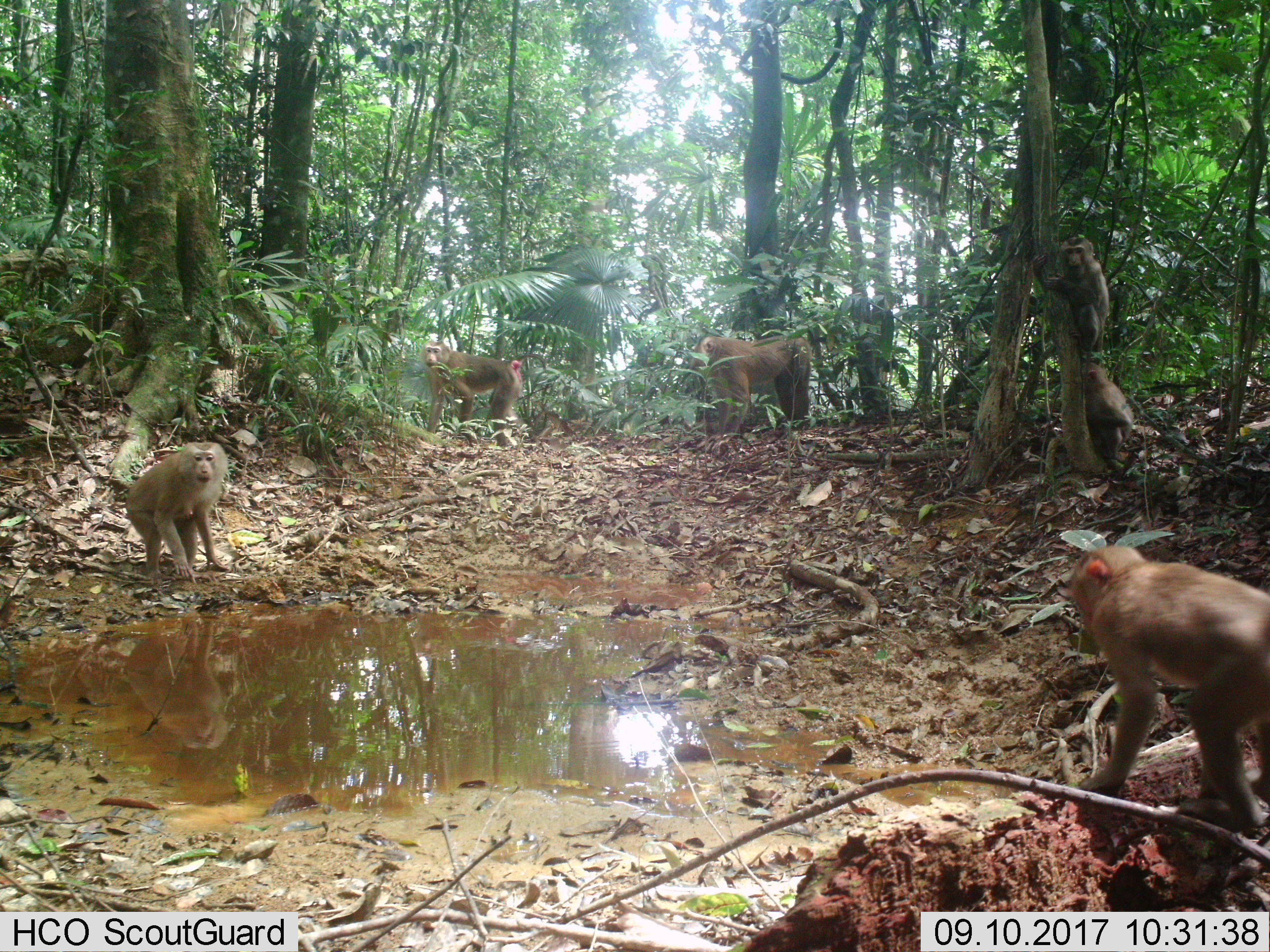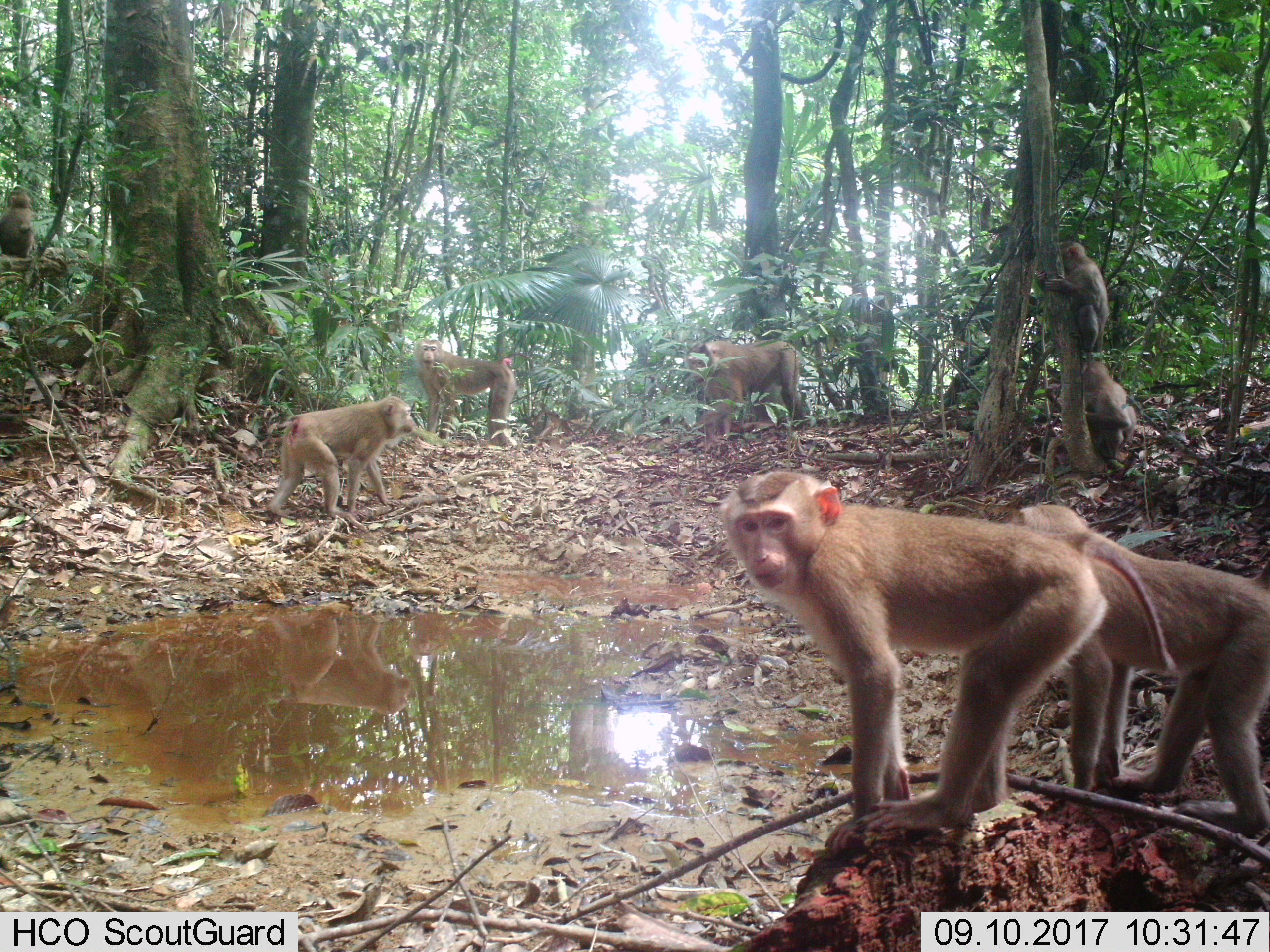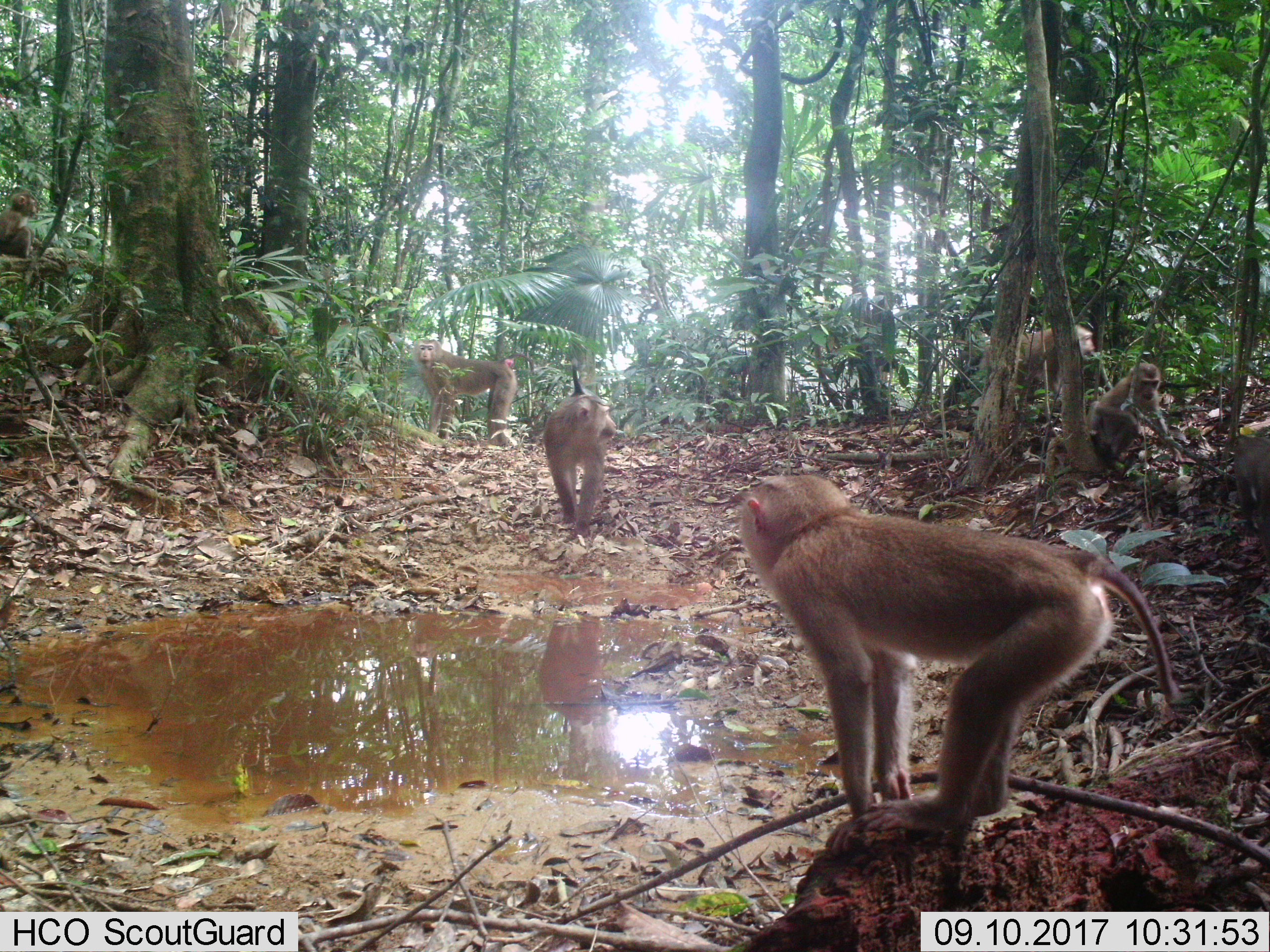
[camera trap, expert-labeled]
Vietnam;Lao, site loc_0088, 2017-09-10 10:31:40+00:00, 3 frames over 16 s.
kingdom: Animalia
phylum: Chordata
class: Mammalia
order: Primates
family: Cercopithecidae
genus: Macaca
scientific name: Macaca nemestrina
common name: pig-tailed macaque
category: pig tailed macaque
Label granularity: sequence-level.